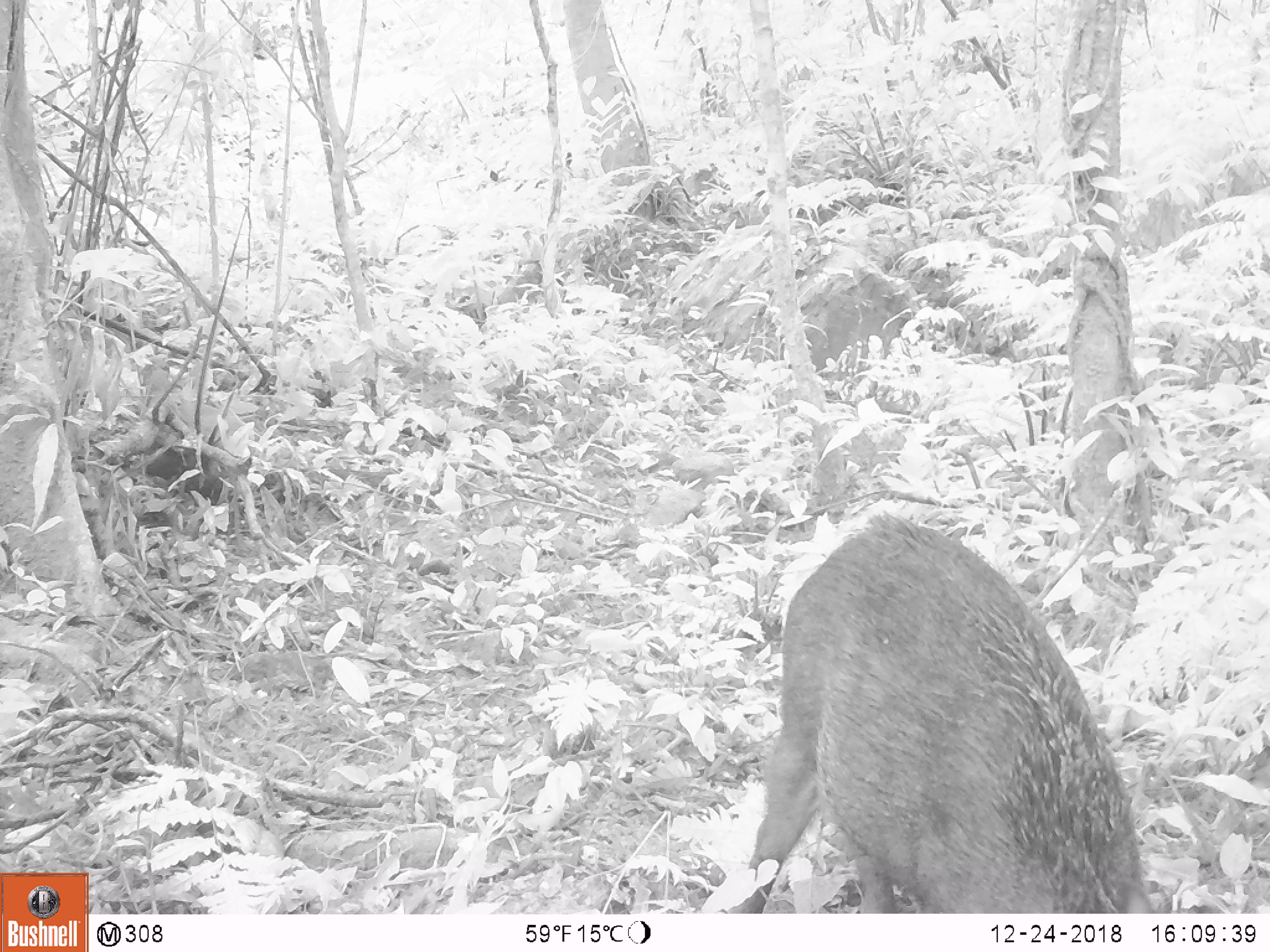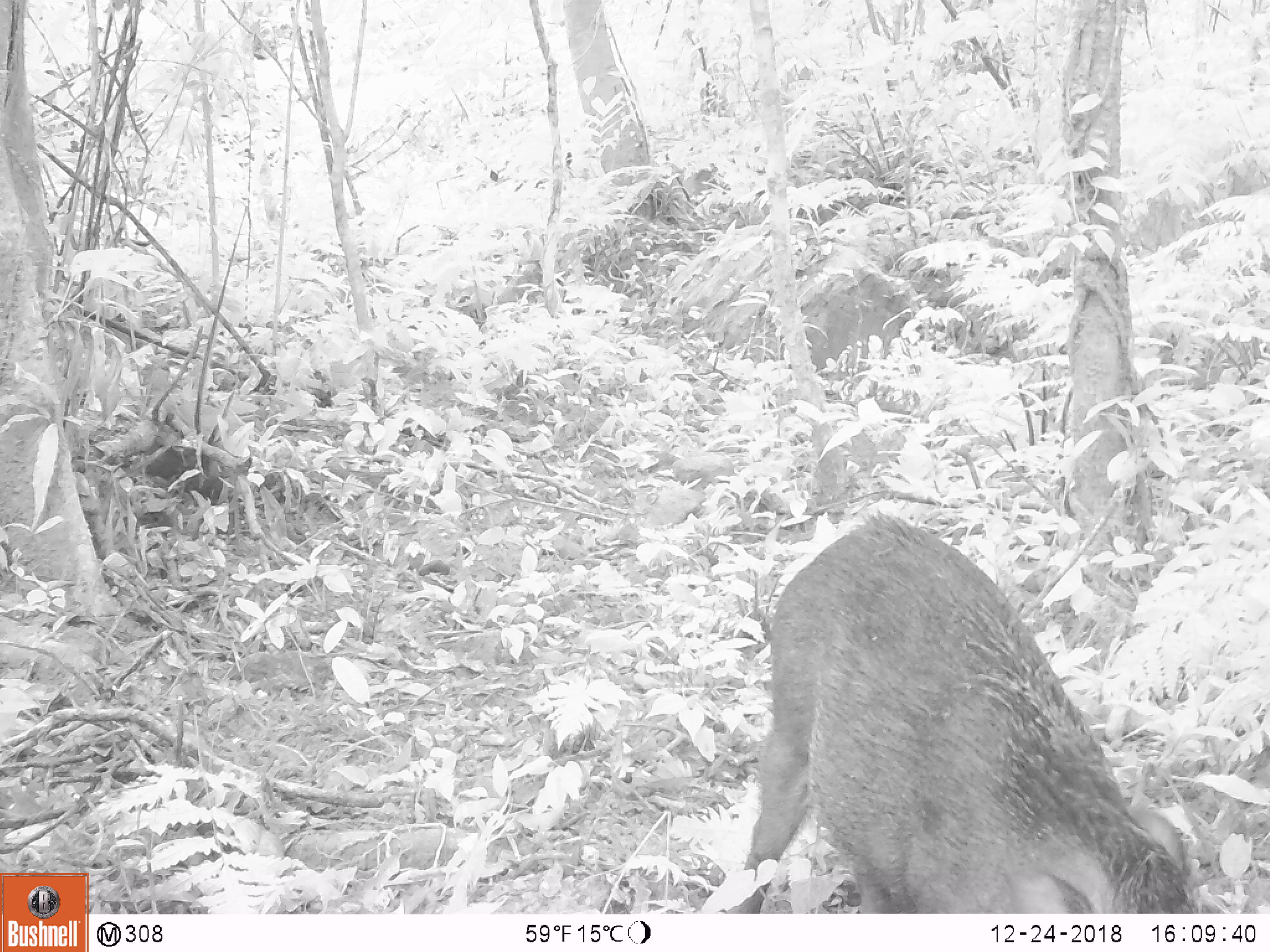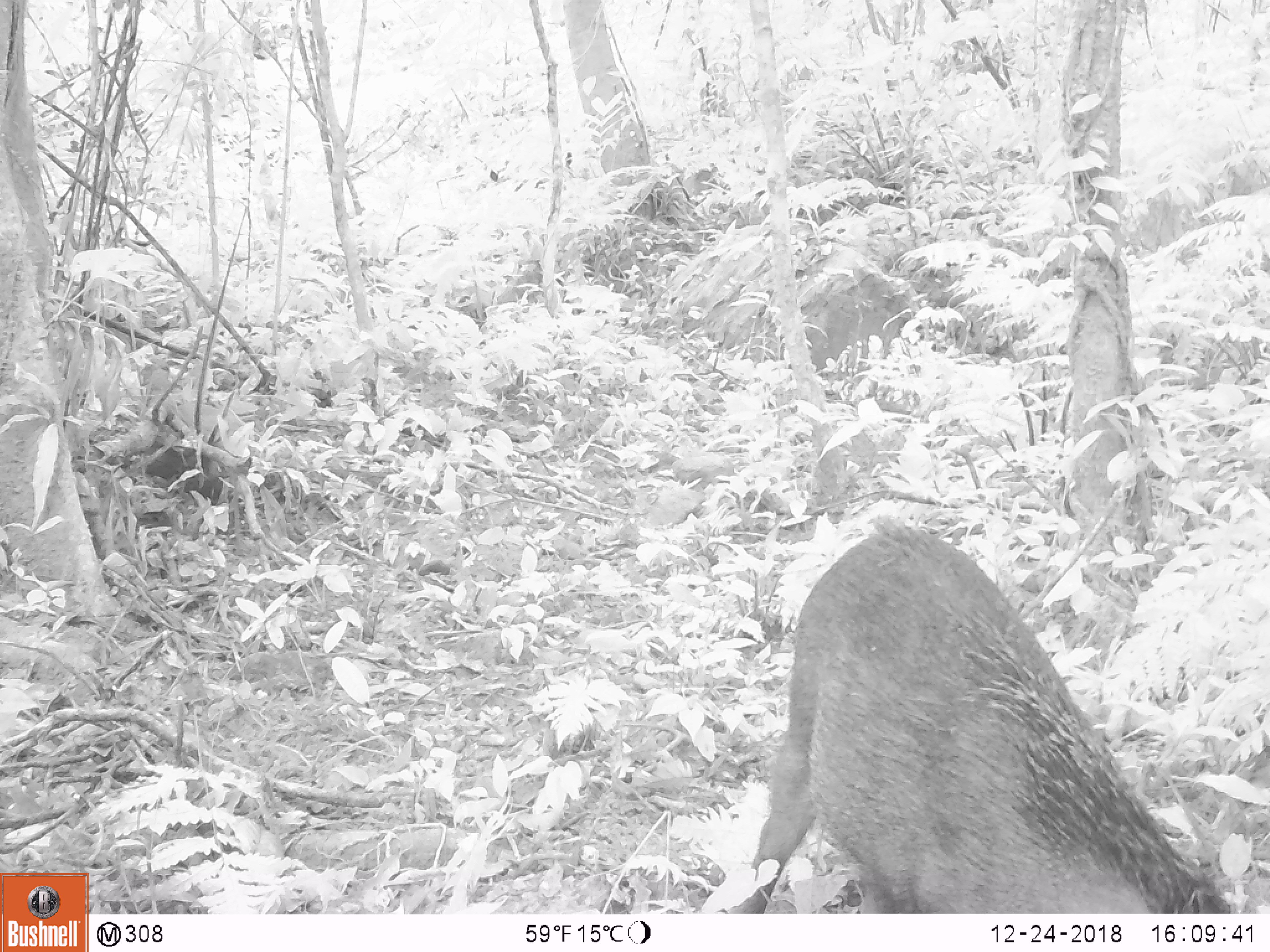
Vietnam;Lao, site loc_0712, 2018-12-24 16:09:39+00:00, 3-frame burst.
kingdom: Animalia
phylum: Chordata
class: Mammalia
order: Artiodactyla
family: Suidae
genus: Sus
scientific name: Sus scrofa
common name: eurasian wild pig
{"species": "eurasian wild pig (Sus scrofa)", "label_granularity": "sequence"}